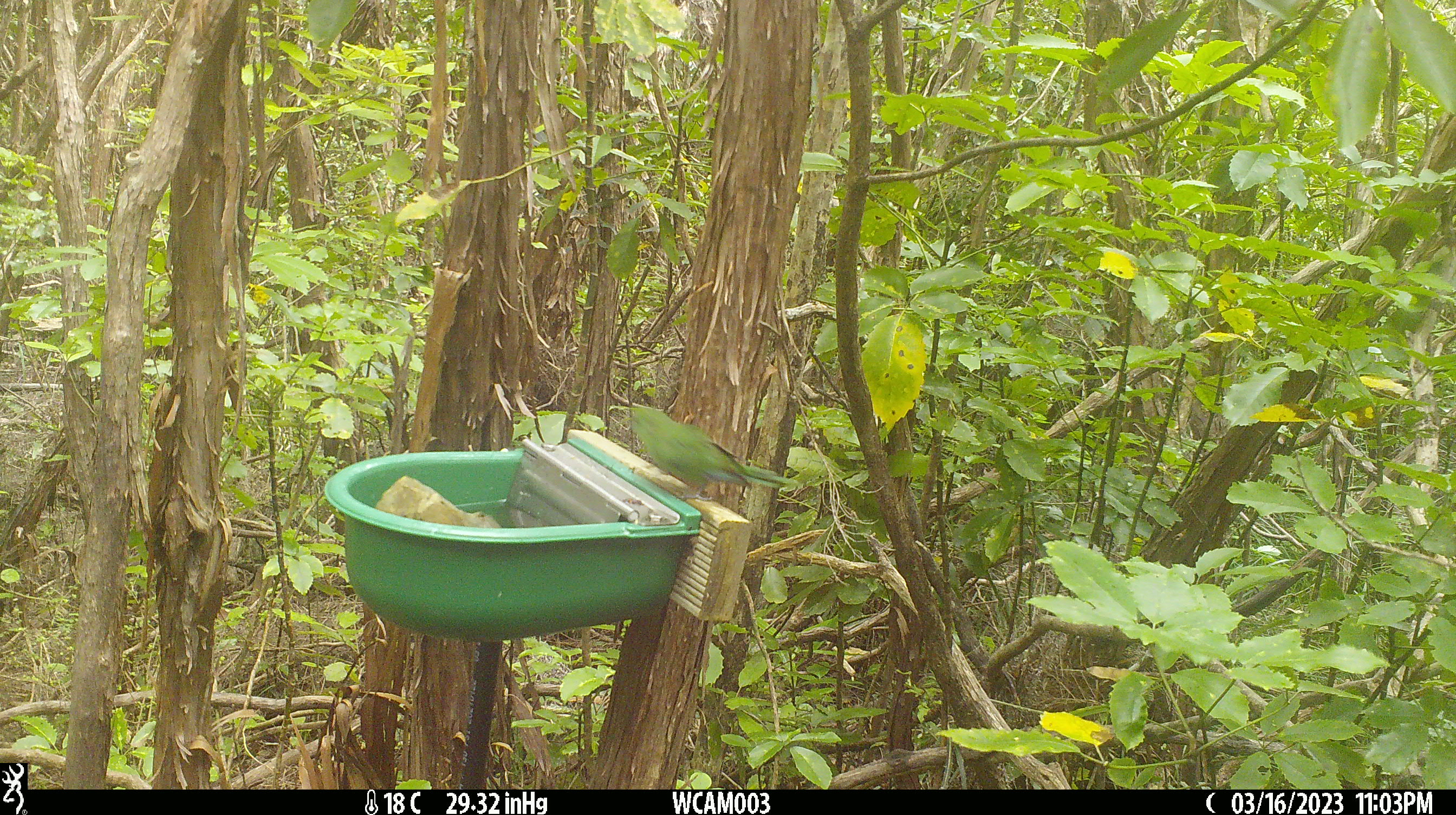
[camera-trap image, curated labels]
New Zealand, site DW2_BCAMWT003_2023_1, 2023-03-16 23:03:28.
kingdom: Animalia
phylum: Chordata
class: Aves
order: Psittaciformes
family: Psittaculidae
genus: Cyanoramphus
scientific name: Cyanoramphus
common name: parakeet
Parakeet (Cyanoramphus).